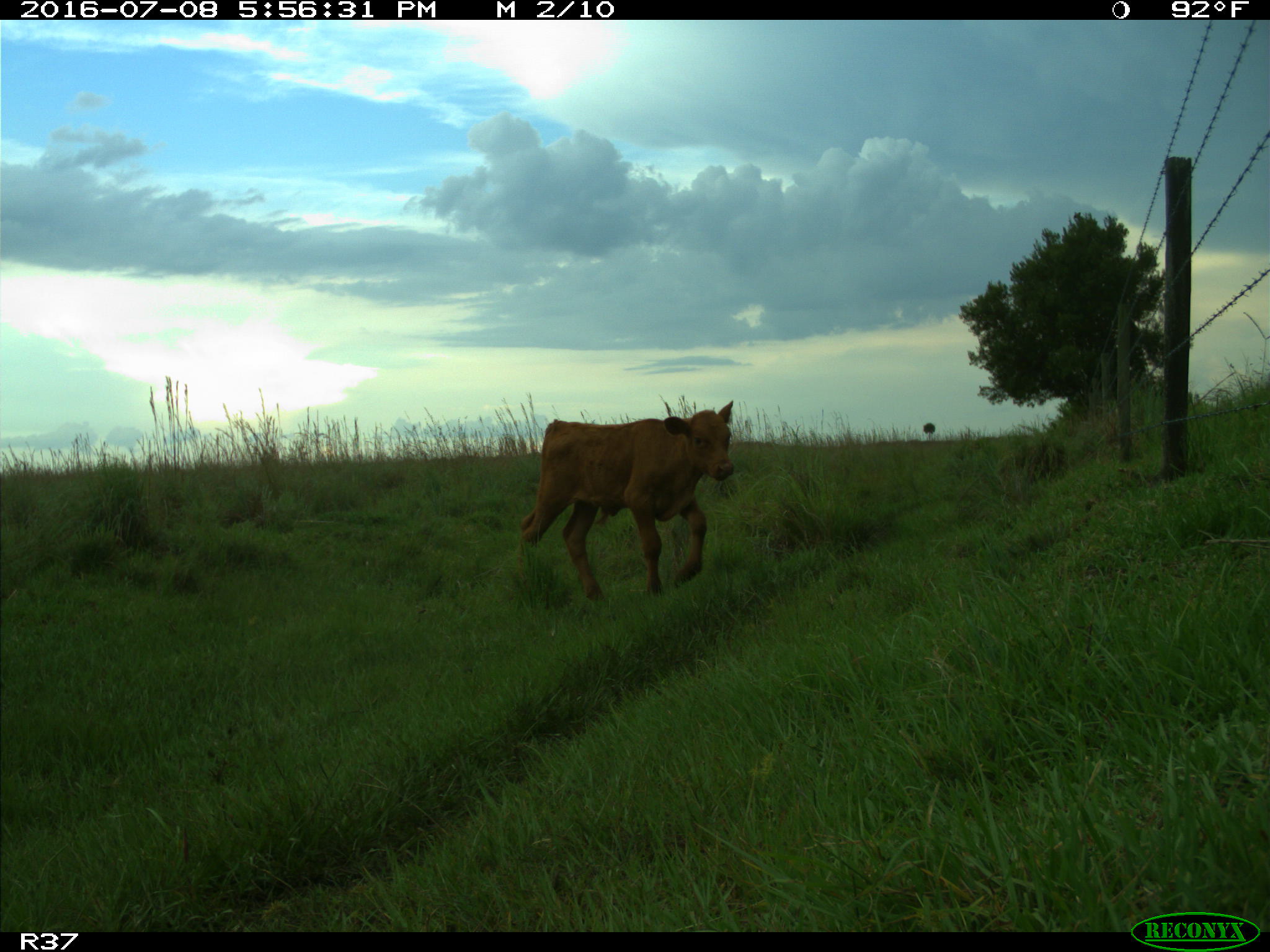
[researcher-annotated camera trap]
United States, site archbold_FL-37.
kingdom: Animalia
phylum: Chordata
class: Mammalia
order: Artiodactyla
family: Bovidae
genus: Bos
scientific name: Bos taurus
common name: domestic cow